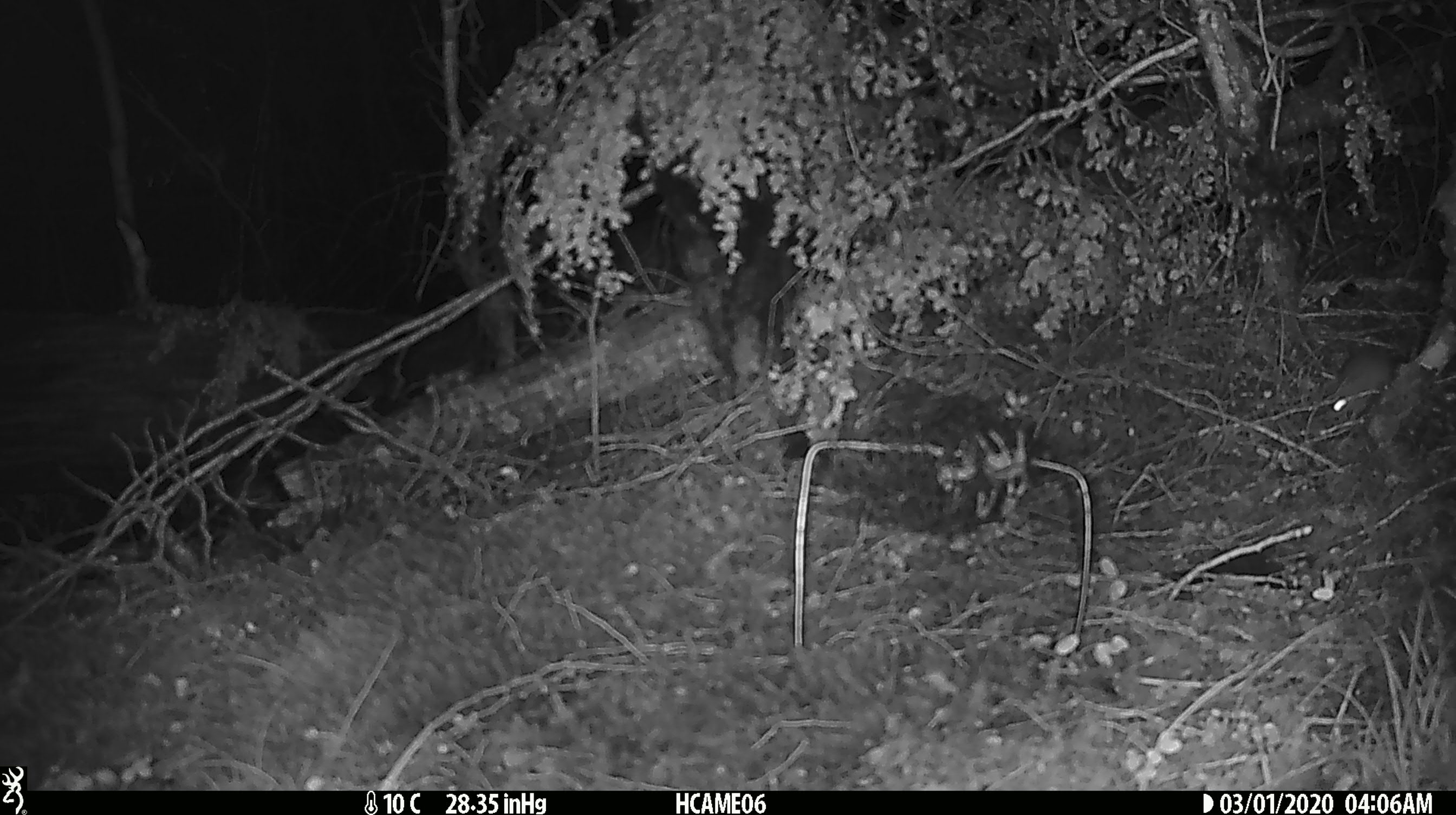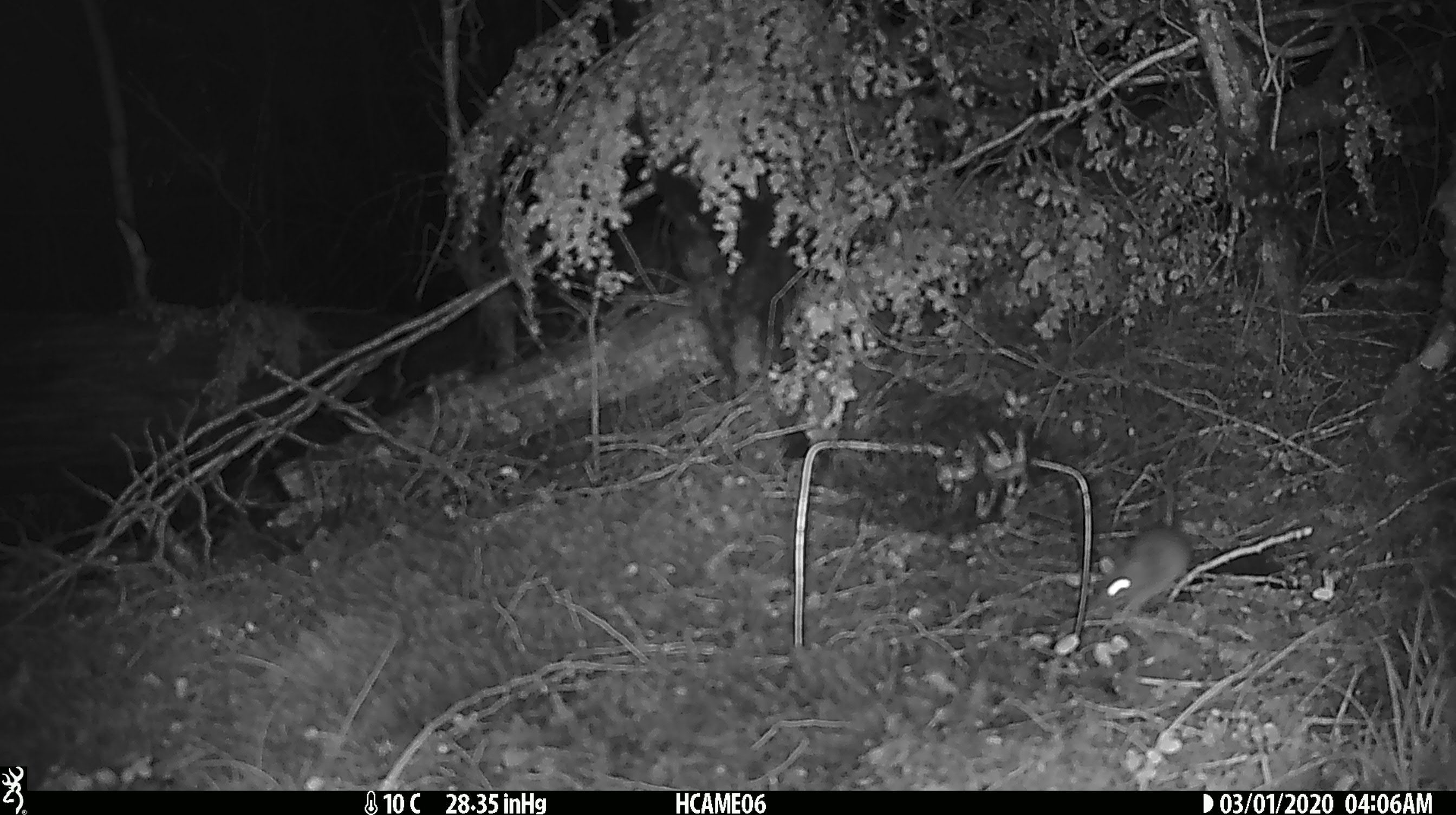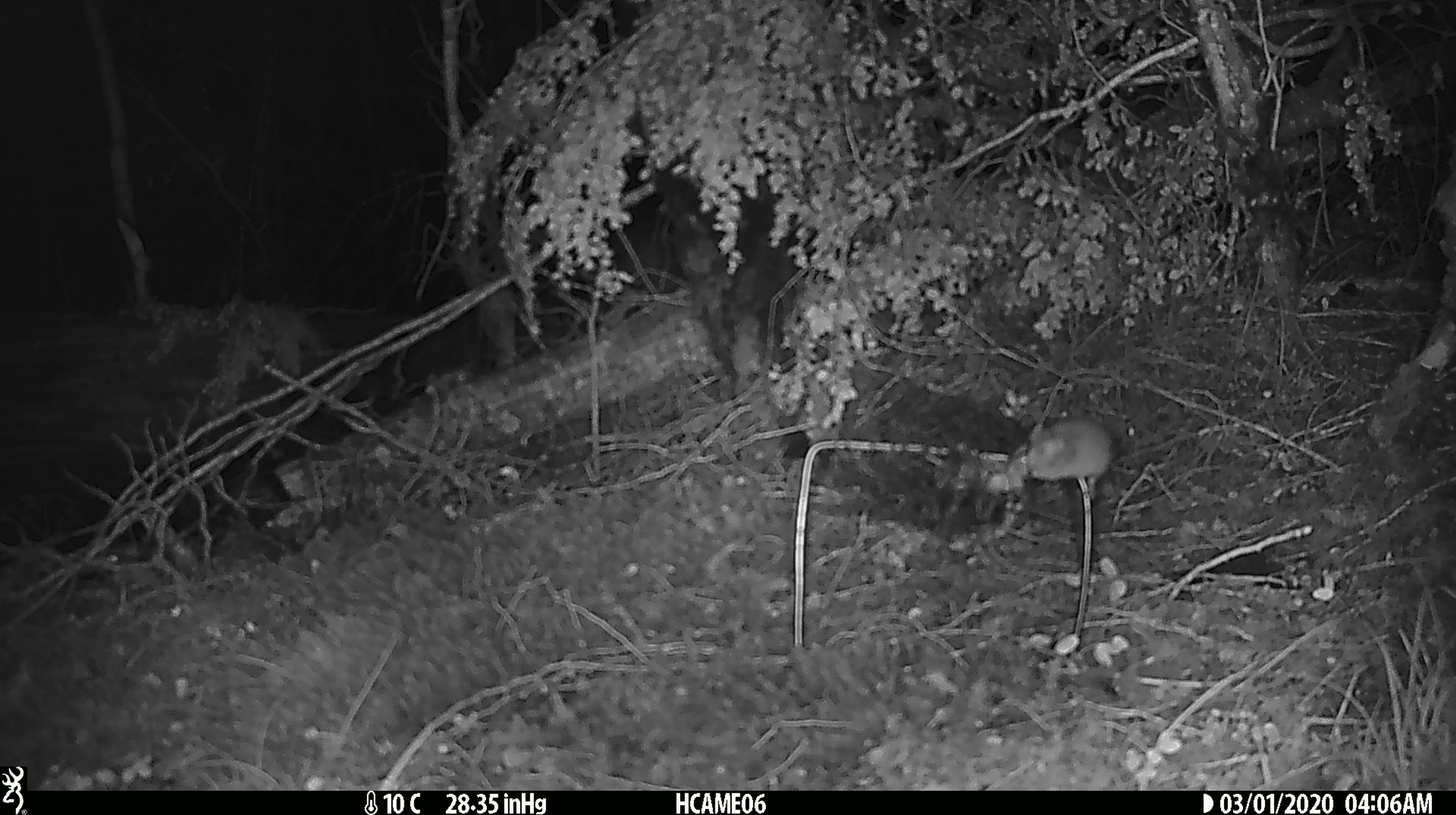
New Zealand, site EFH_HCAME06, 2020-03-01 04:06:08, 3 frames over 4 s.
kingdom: Animalia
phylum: Chordata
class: Mammalia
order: Rodentia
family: Muridae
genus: Mus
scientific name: Mus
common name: mouse